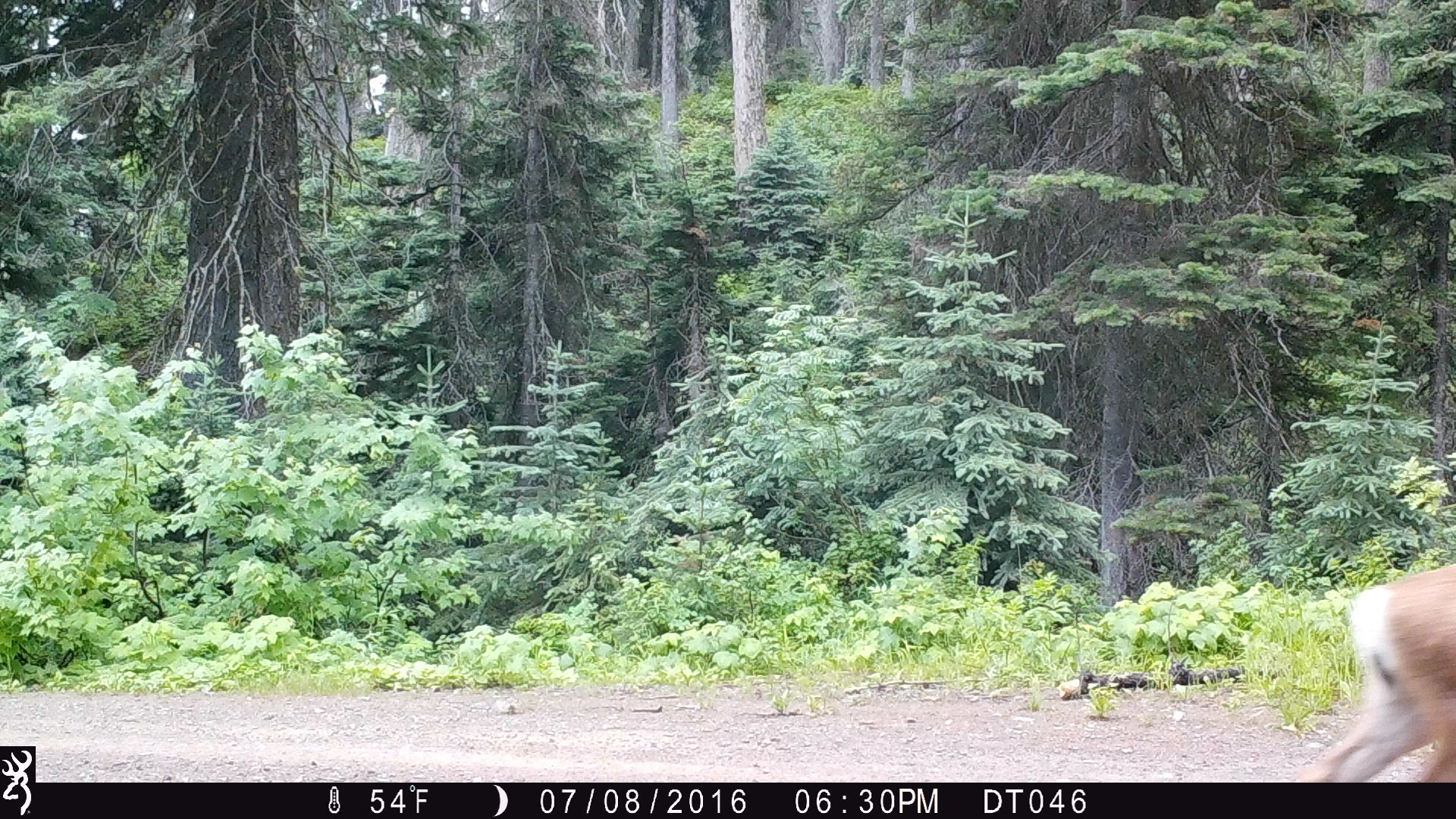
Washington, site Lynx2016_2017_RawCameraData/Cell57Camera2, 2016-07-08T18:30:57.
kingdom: Animalia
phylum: Chordata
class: Mammalia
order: Artiodactyla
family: Cervidae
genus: Odocoileus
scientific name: Odocoileus hemionus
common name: mule deer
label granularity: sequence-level